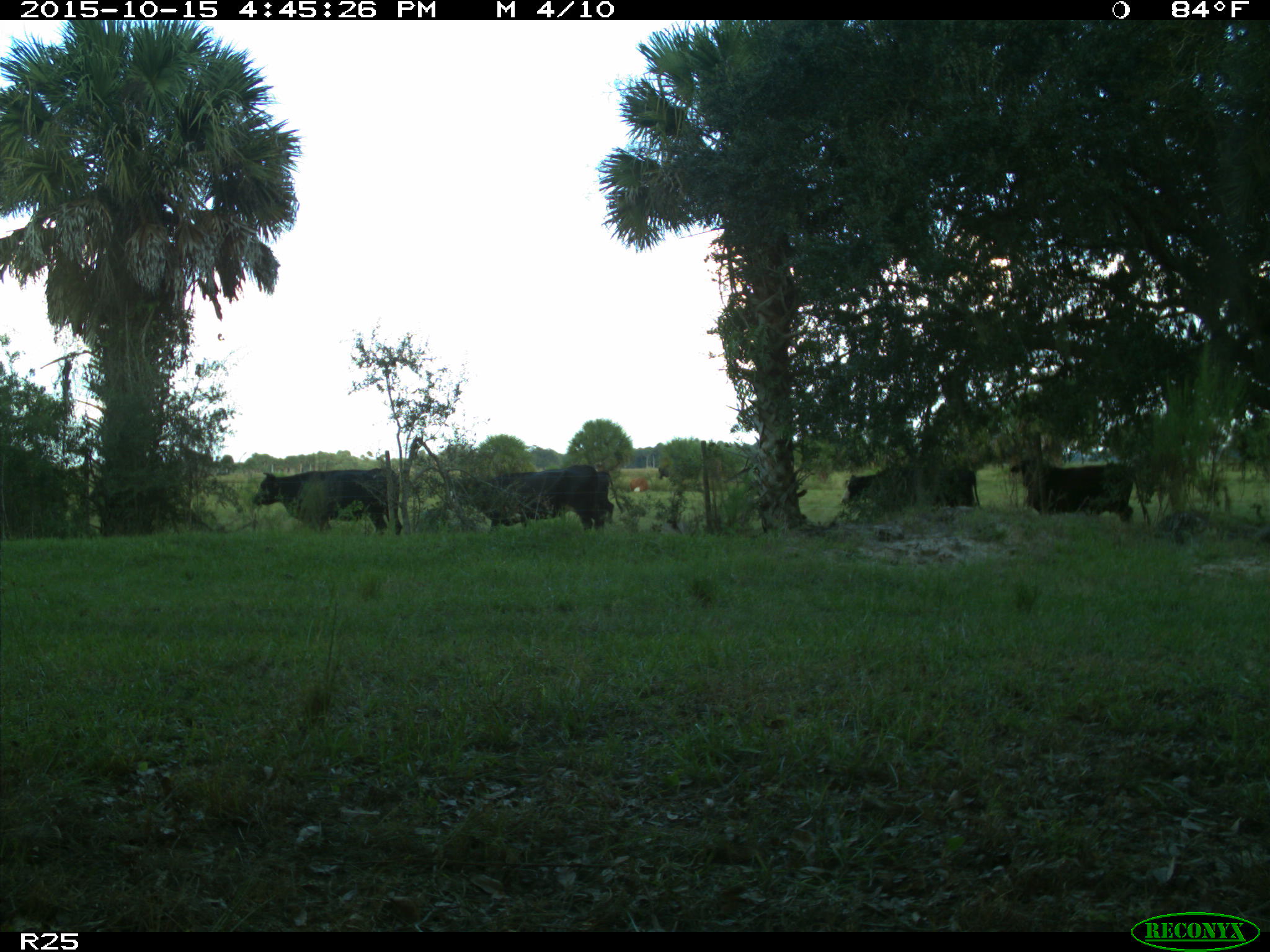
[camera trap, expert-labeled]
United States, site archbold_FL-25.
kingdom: Animalia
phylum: Chordata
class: Mammalia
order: Artiodactyla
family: Bovidae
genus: Bos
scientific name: Bos taurus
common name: domestic cow